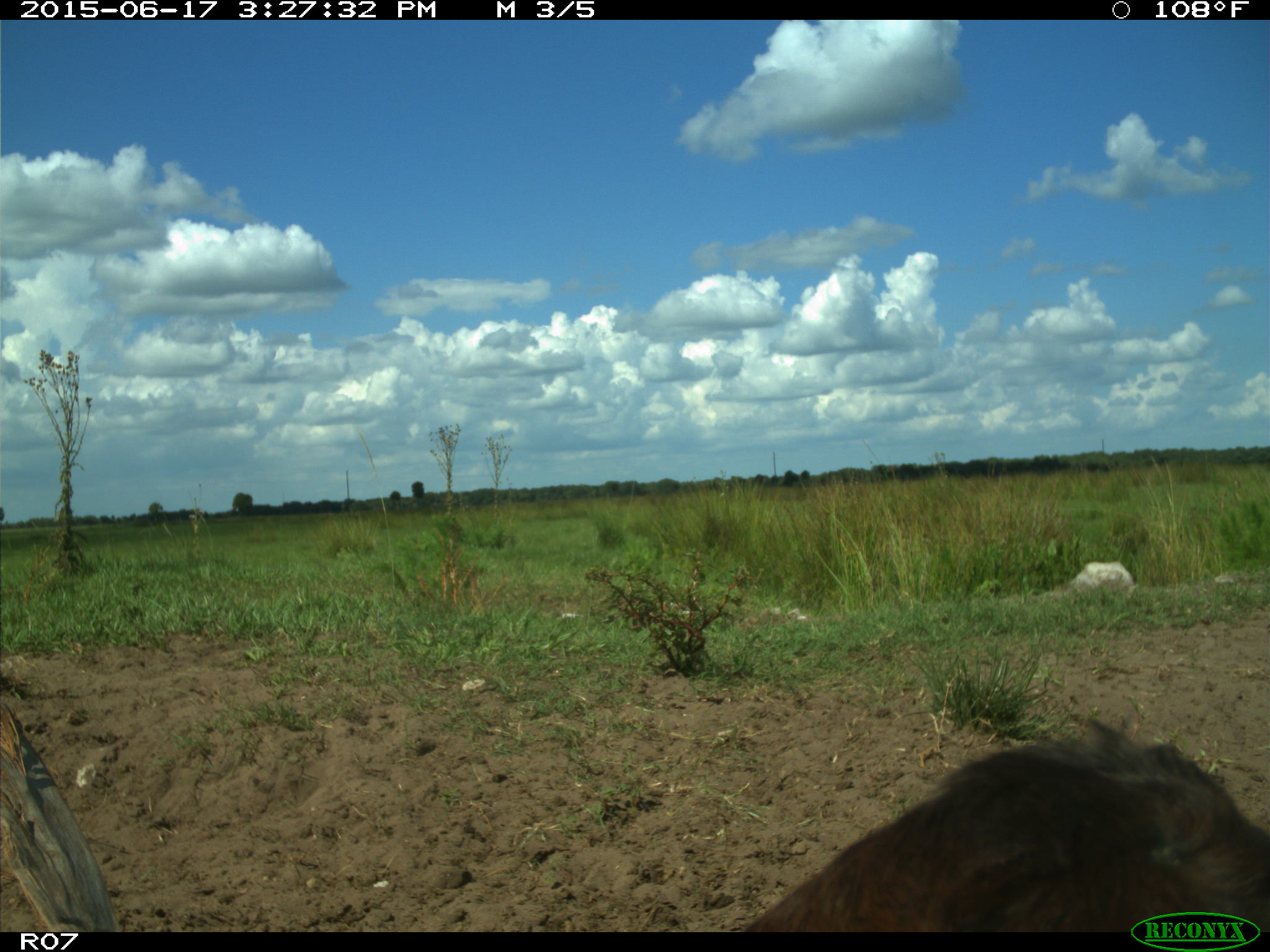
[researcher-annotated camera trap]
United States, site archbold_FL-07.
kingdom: Animalia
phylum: Chordata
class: Mammalia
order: Artiodactyla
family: Bovidae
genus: Bos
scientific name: Bos taurus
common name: domestic cow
Bos taurus (domestic cow).